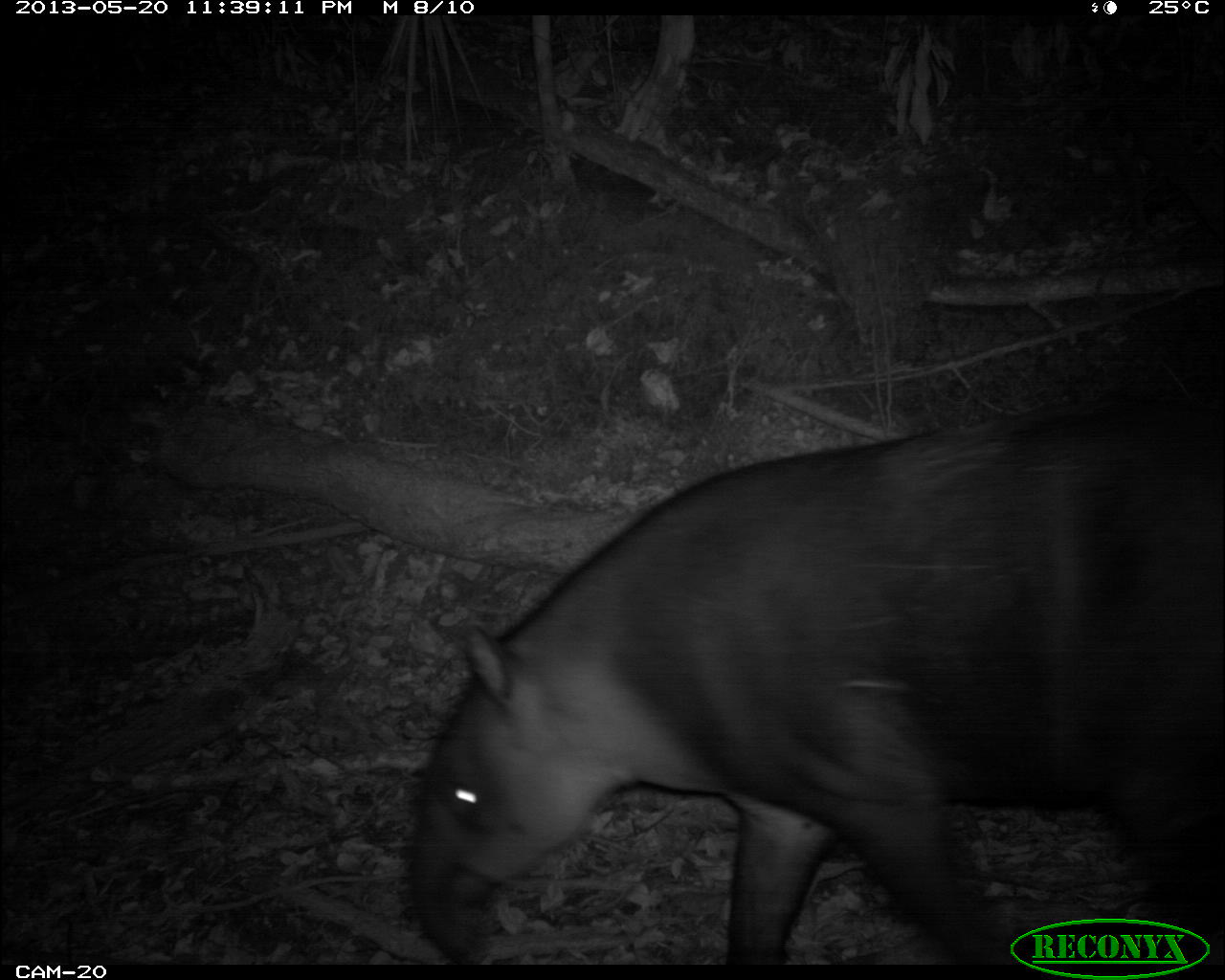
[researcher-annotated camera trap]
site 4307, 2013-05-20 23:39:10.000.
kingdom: Animalia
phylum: Chordata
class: Mammalia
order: Perissodactyla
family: Tapiridae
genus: Tapirus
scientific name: Tapirus bairdii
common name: baird's tapir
Tapirus bairdii (baird's tapir), count 1.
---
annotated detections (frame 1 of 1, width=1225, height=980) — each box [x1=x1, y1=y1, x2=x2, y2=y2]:
tapirus bairdii: [x1=401, y1=407, x2=1222, y2=964]